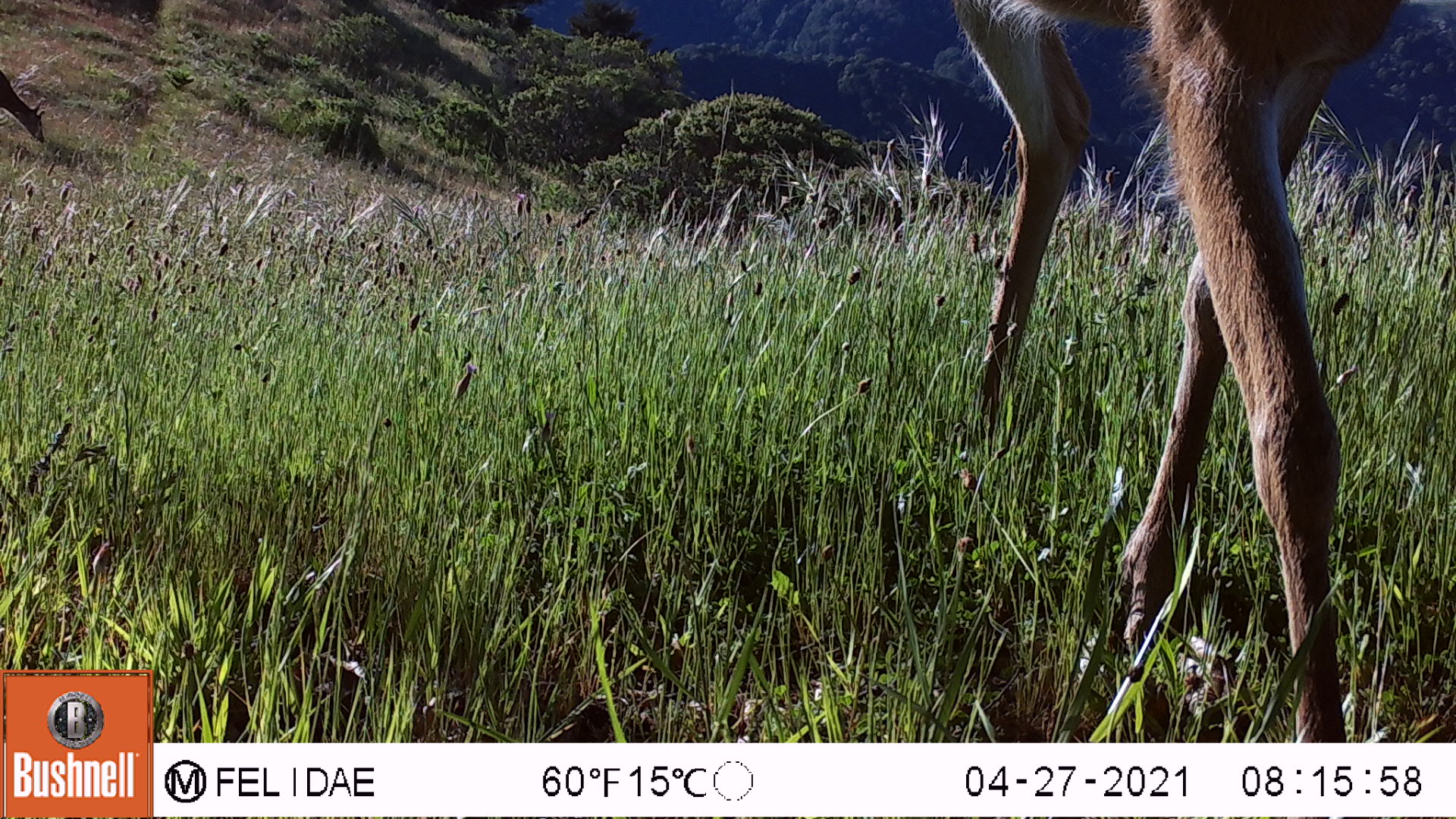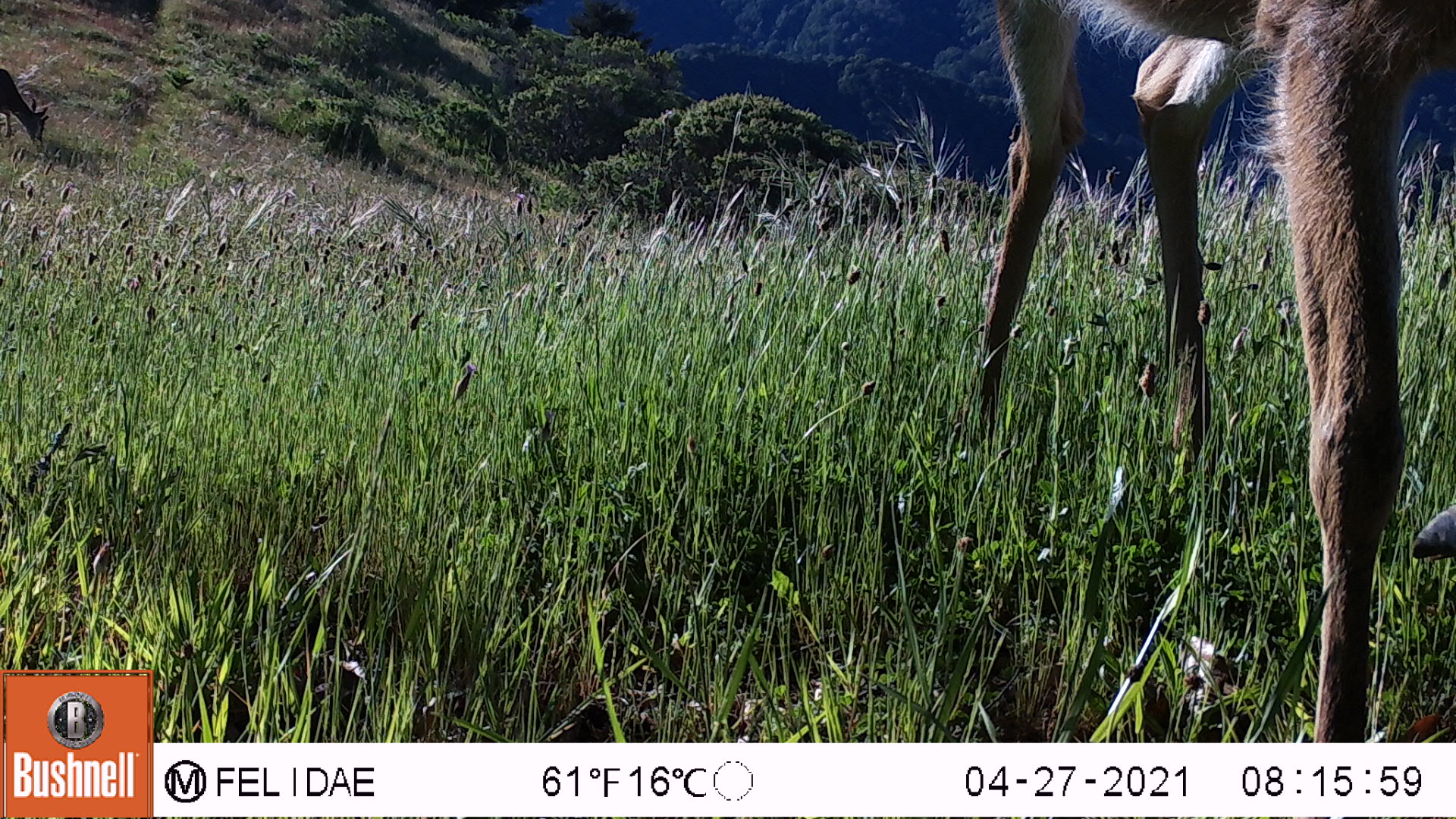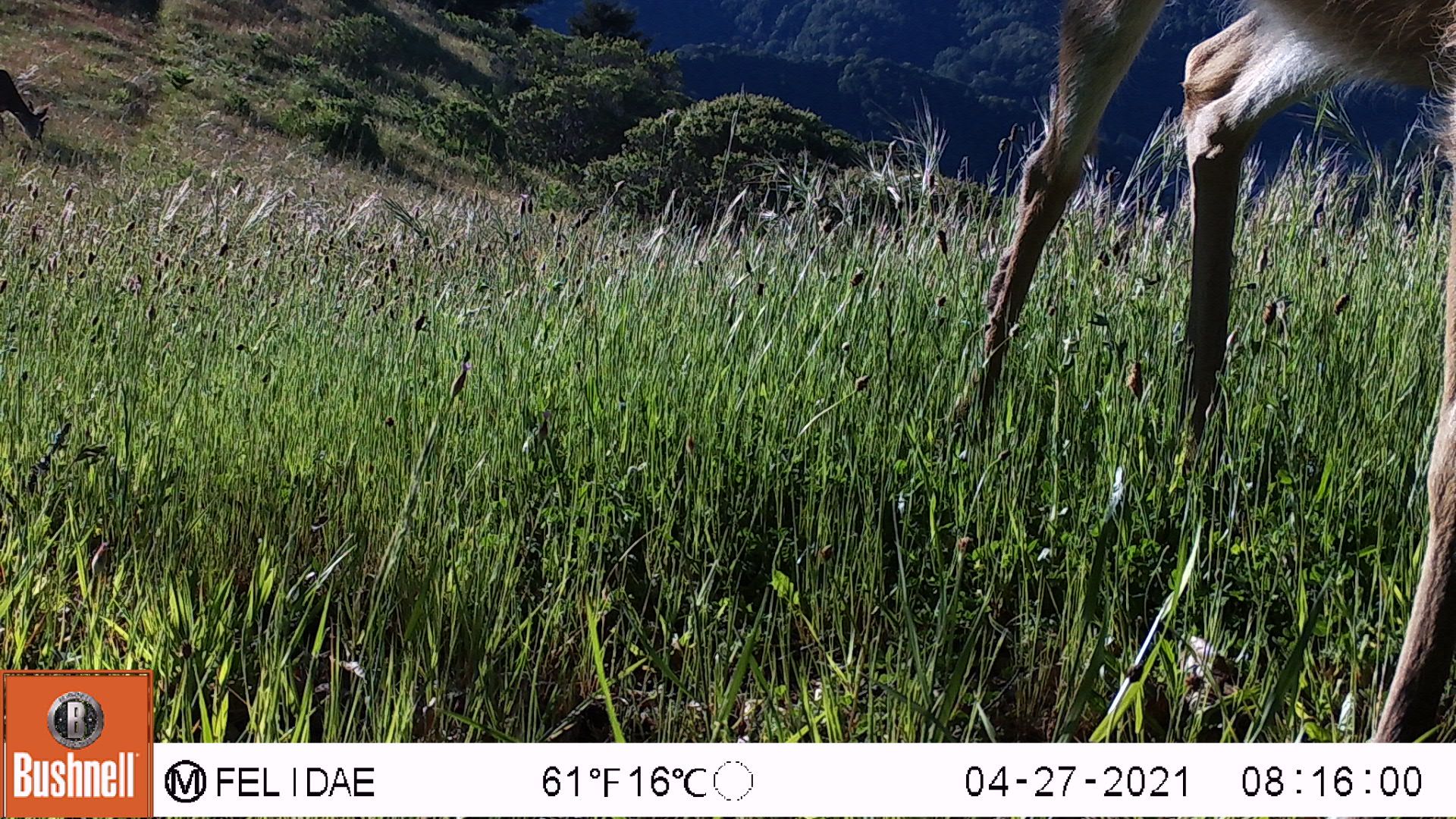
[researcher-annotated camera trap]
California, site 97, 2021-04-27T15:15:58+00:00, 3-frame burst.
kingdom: Animalia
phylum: Chordata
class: Mammalia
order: Artiodactyla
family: Cervidae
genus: Odocoileus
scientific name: Odocoileus hemionus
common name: mule deer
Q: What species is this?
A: Mule deer (Odocoileus hemionus).